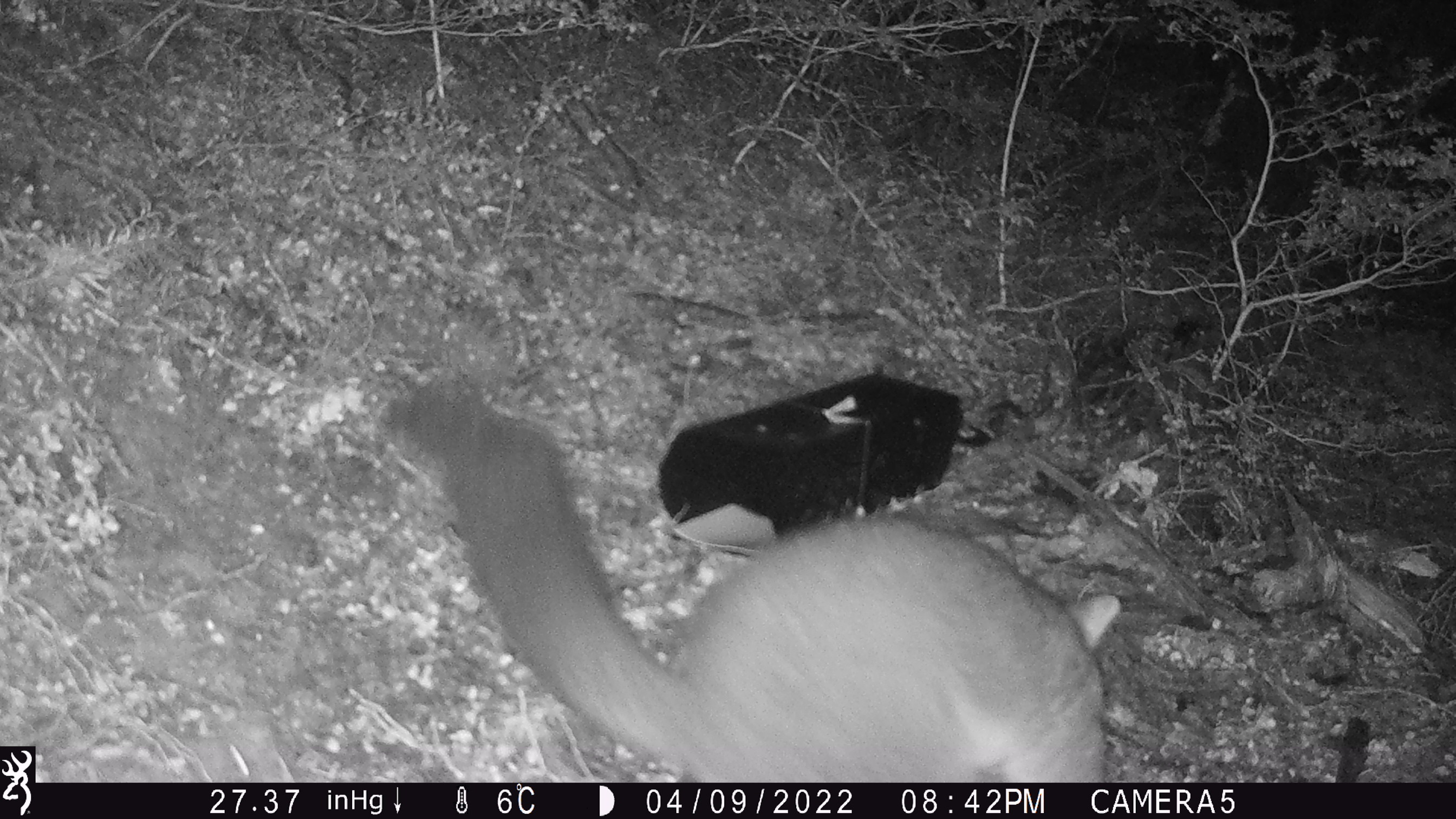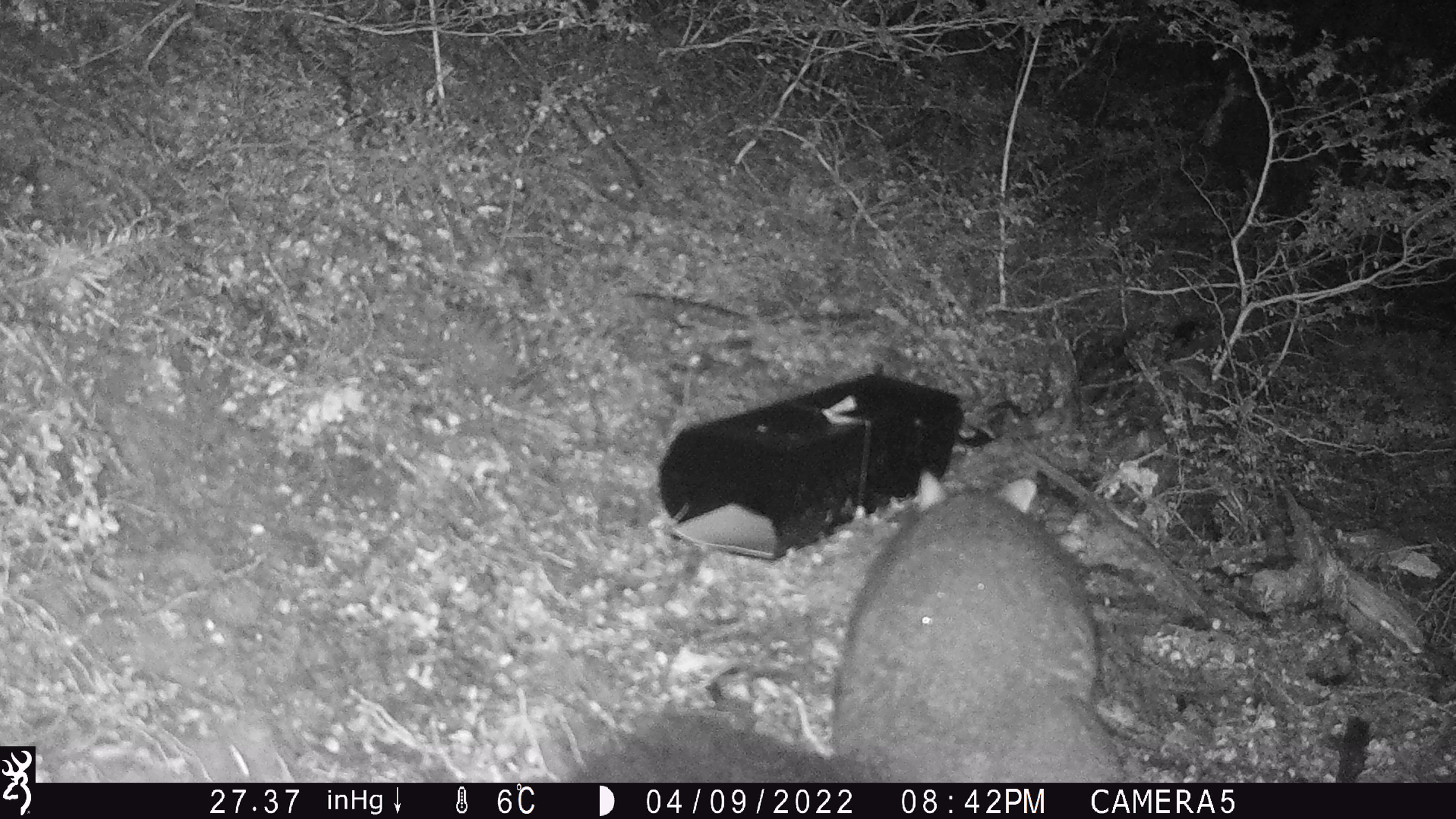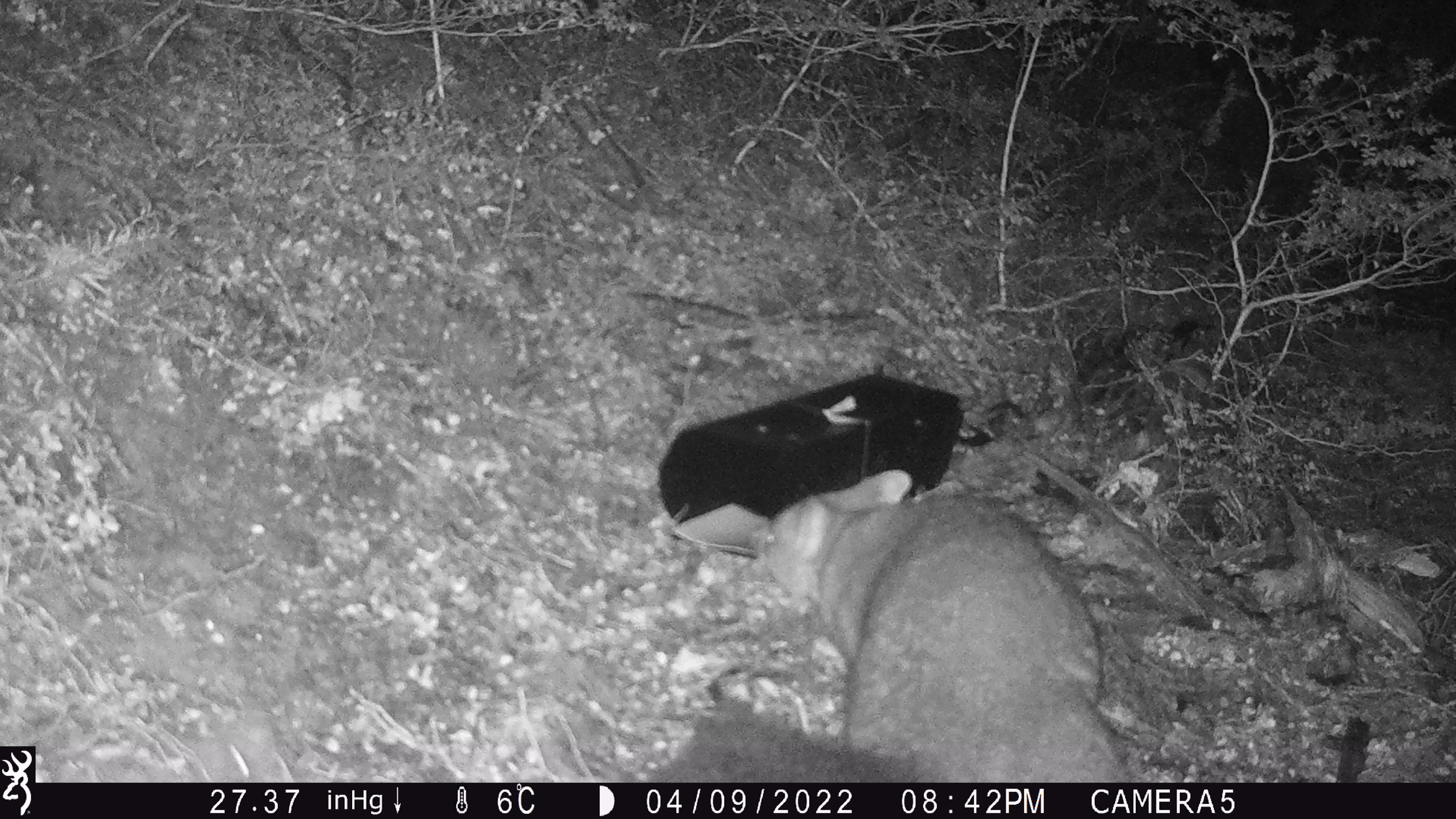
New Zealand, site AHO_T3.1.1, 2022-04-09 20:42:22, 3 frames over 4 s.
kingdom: Animalia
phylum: Chordata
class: Mammalia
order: Diprotodontia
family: Phalangeridae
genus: Trichosurus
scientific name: Trichosurus vulpecula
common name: common brushtail possum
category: possum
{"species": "possum (common brushtail possum) (Trichosurus vulpecula)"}